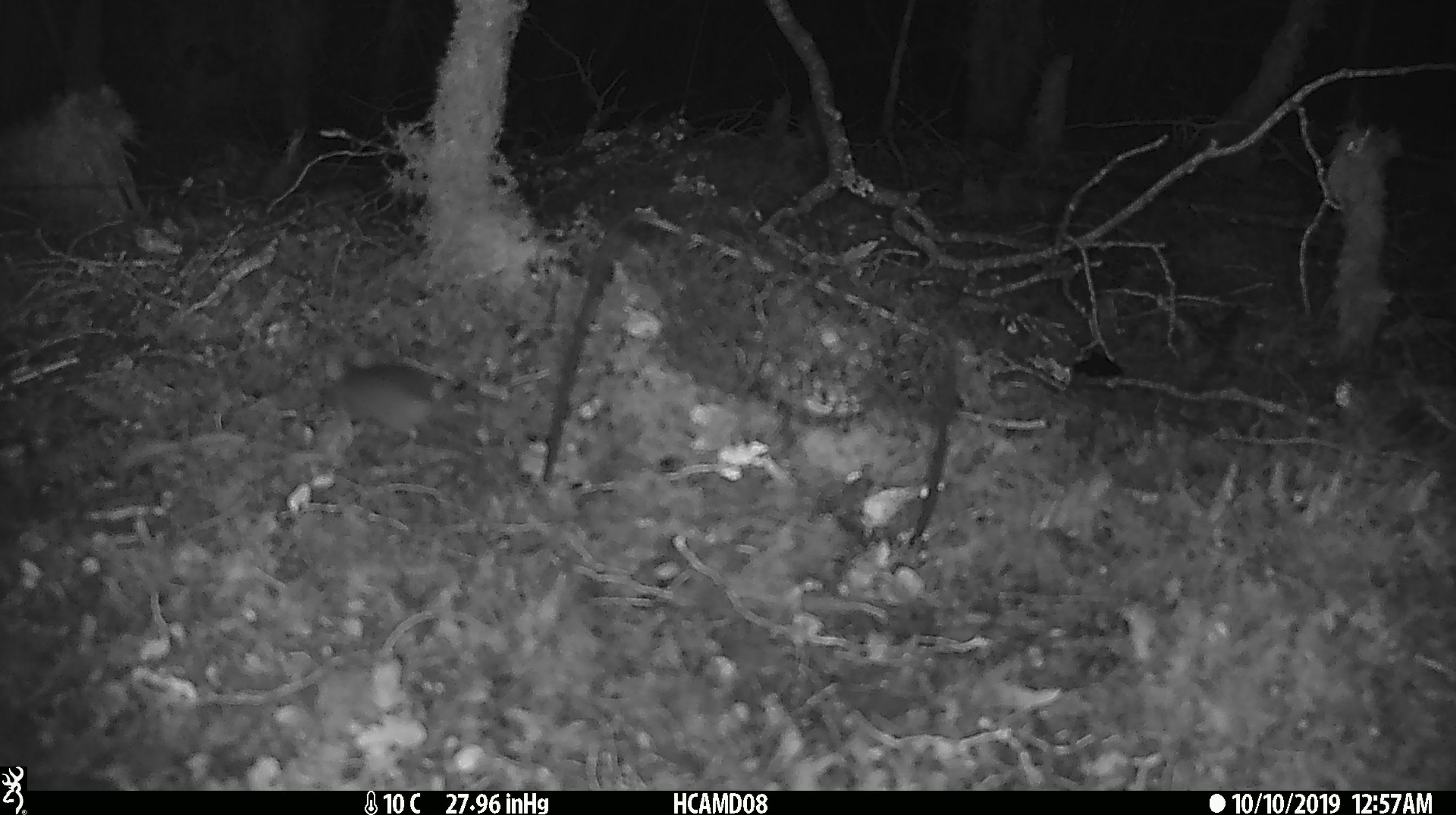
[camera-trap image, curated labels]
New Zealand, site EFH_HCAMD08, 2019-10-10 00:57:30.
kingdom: Animalia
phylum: Chordata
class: Mammalia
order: Rodentia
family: Muridae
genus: Mus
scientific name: Mus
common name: mouse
Mouse (Mus).